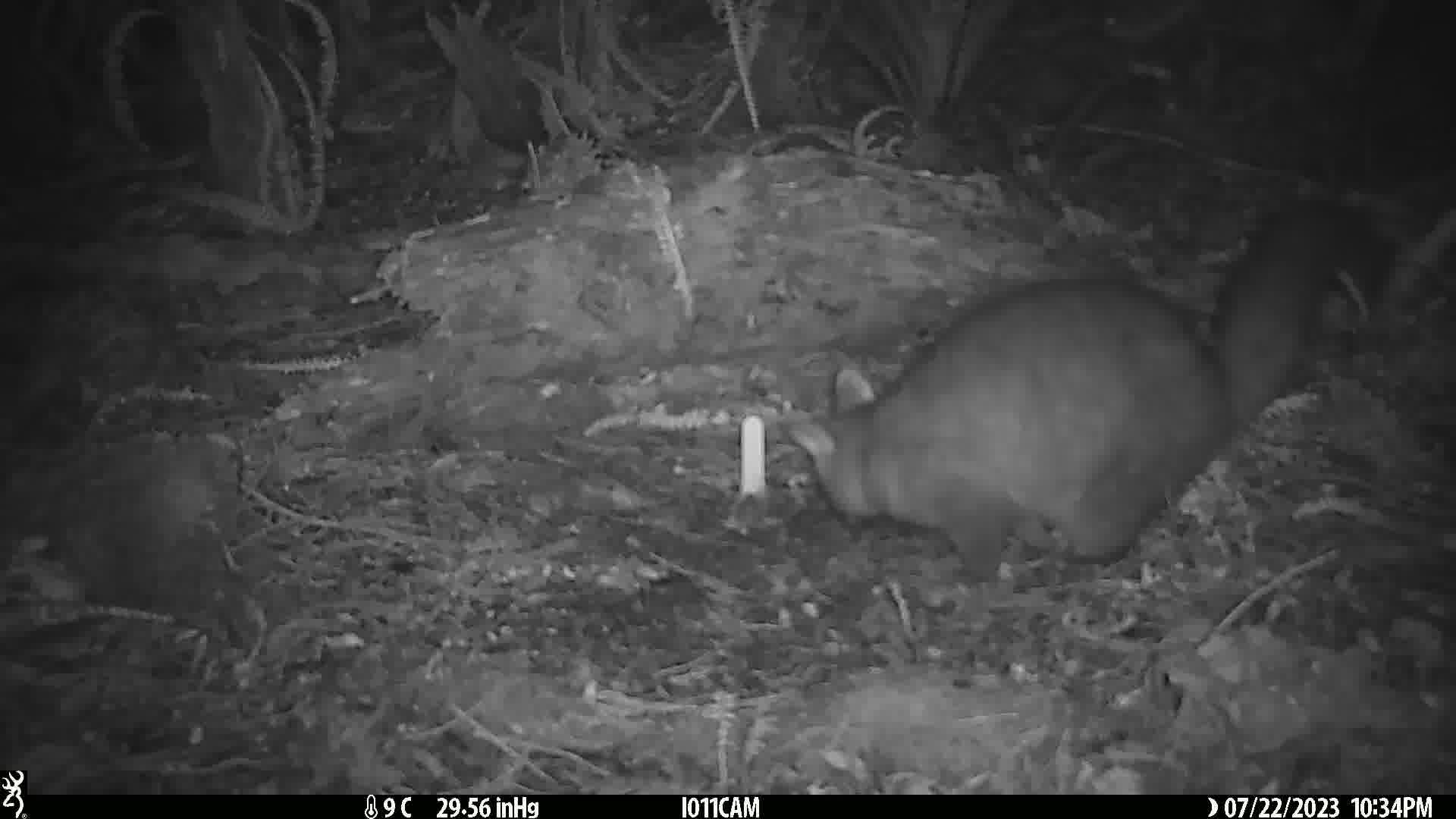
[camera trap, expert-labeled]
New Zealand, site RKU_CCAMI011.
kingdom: Animalia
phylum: Chordata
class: Mammalia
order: Diprotodontia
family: Phalangeridae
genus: Trichosurus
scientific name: Trichosurus vulpecula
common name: common brushtail possum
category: possum